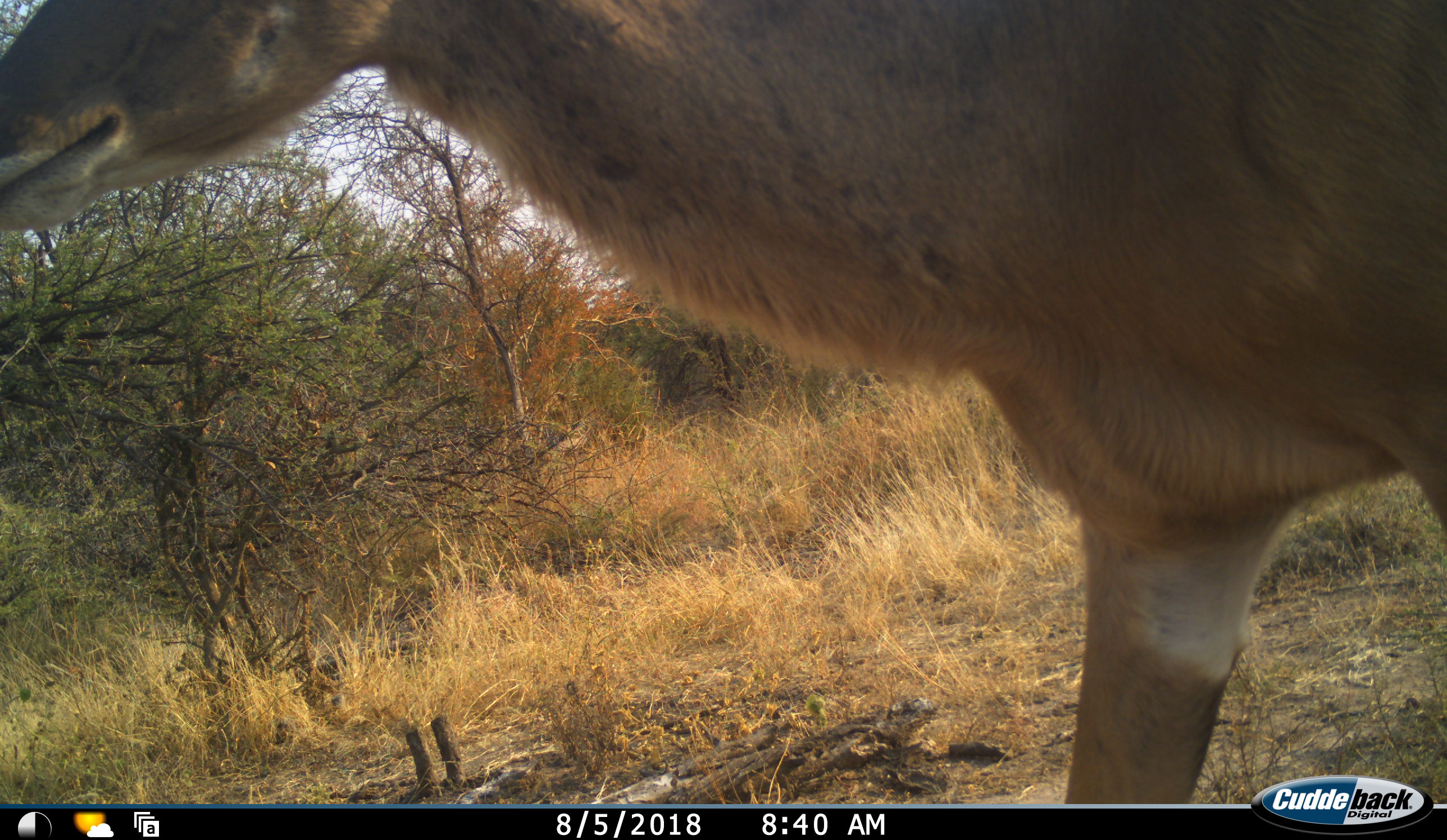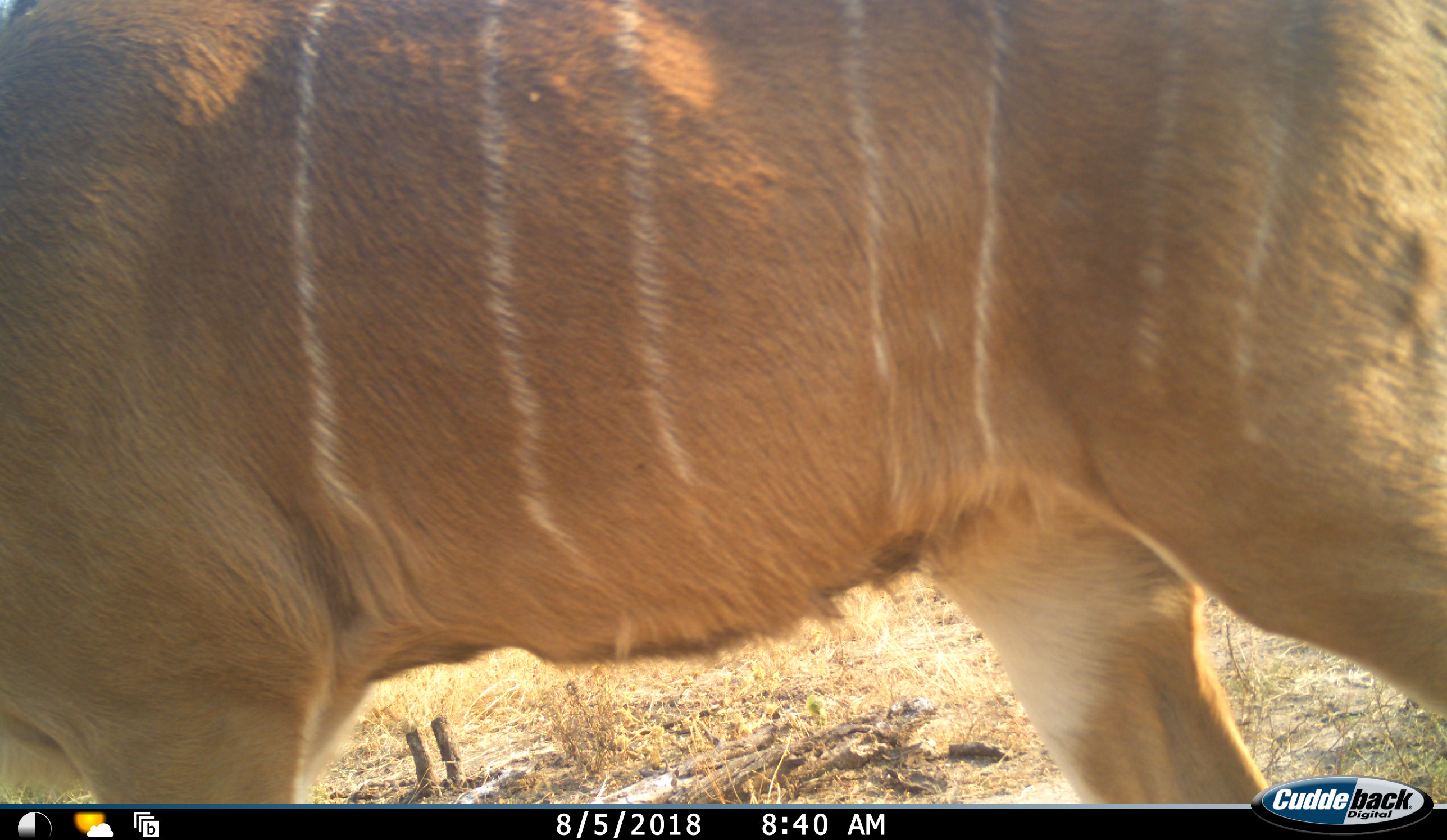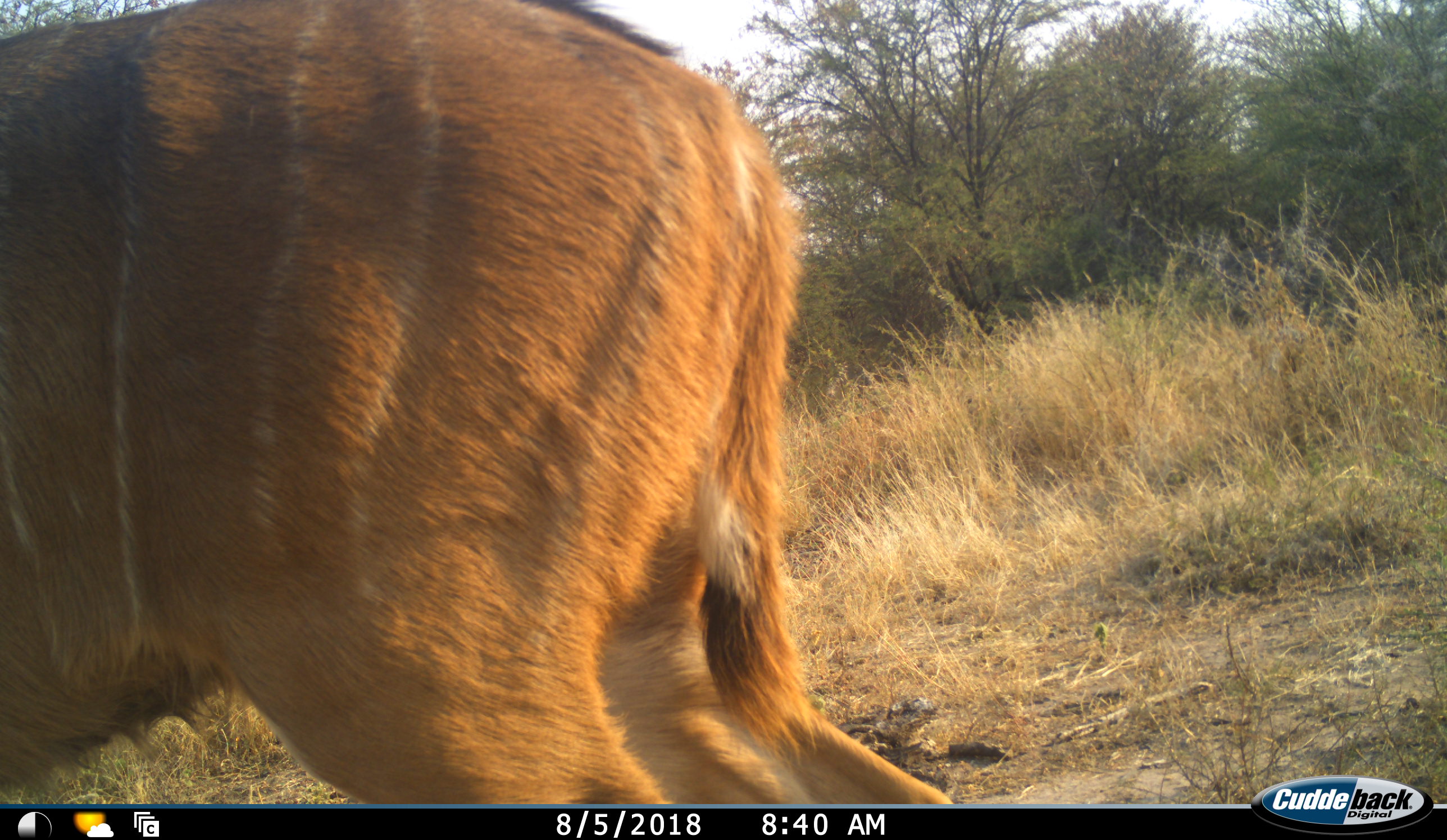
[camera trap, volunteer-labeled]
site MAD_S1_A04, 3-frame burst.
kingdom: Animalia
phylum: Chordata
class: Mammalia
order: Artiodactyla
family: Bovidae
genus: Tragelaphus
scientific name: Tragelaphus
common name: kudu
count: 1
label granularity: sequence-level